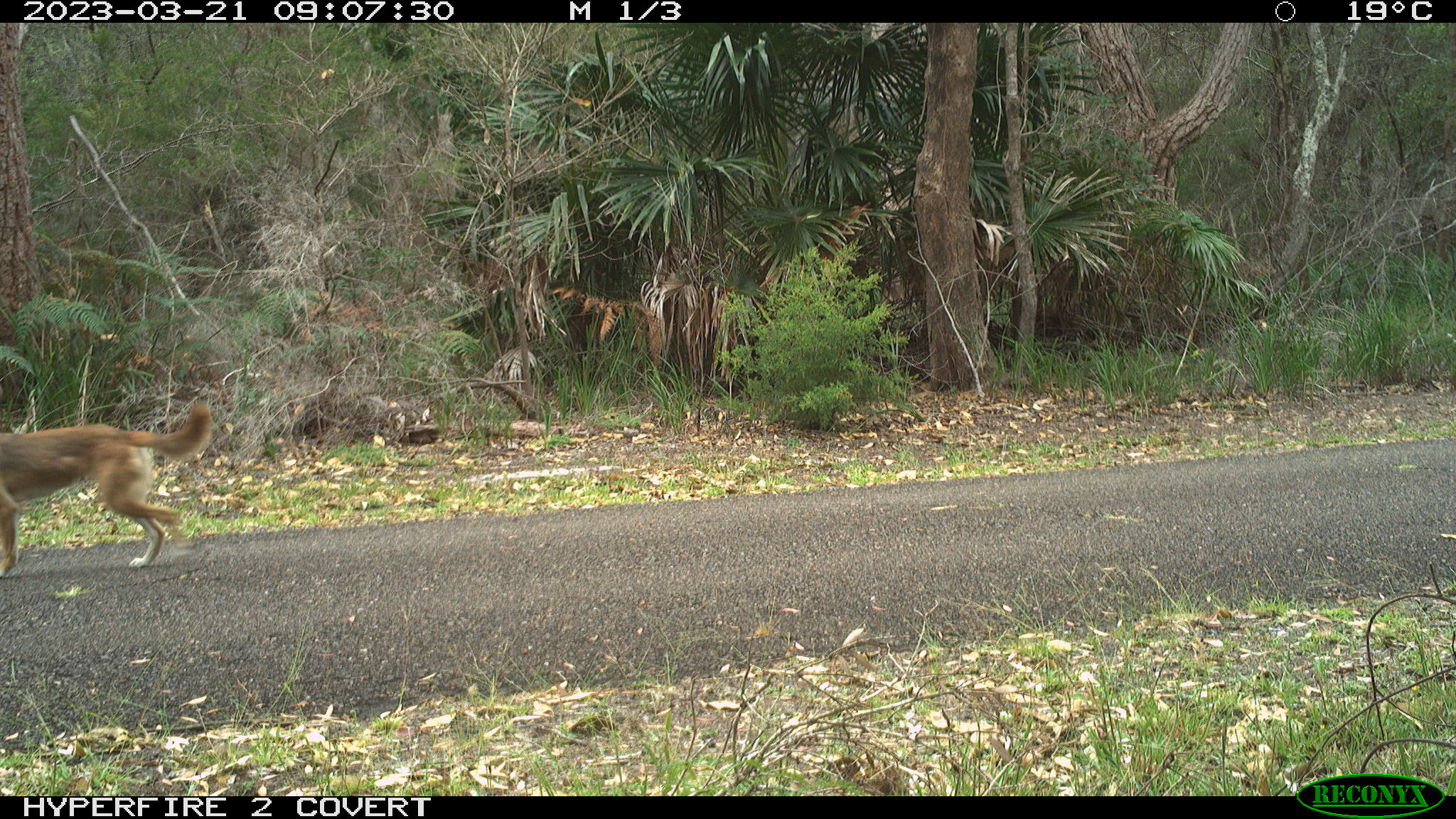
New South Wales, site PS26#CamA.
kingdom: Animalia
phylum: Chordata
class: Mammalia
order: Carnivora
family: Canidae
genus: Canis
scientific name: Canis familiaris dingo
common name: dingo